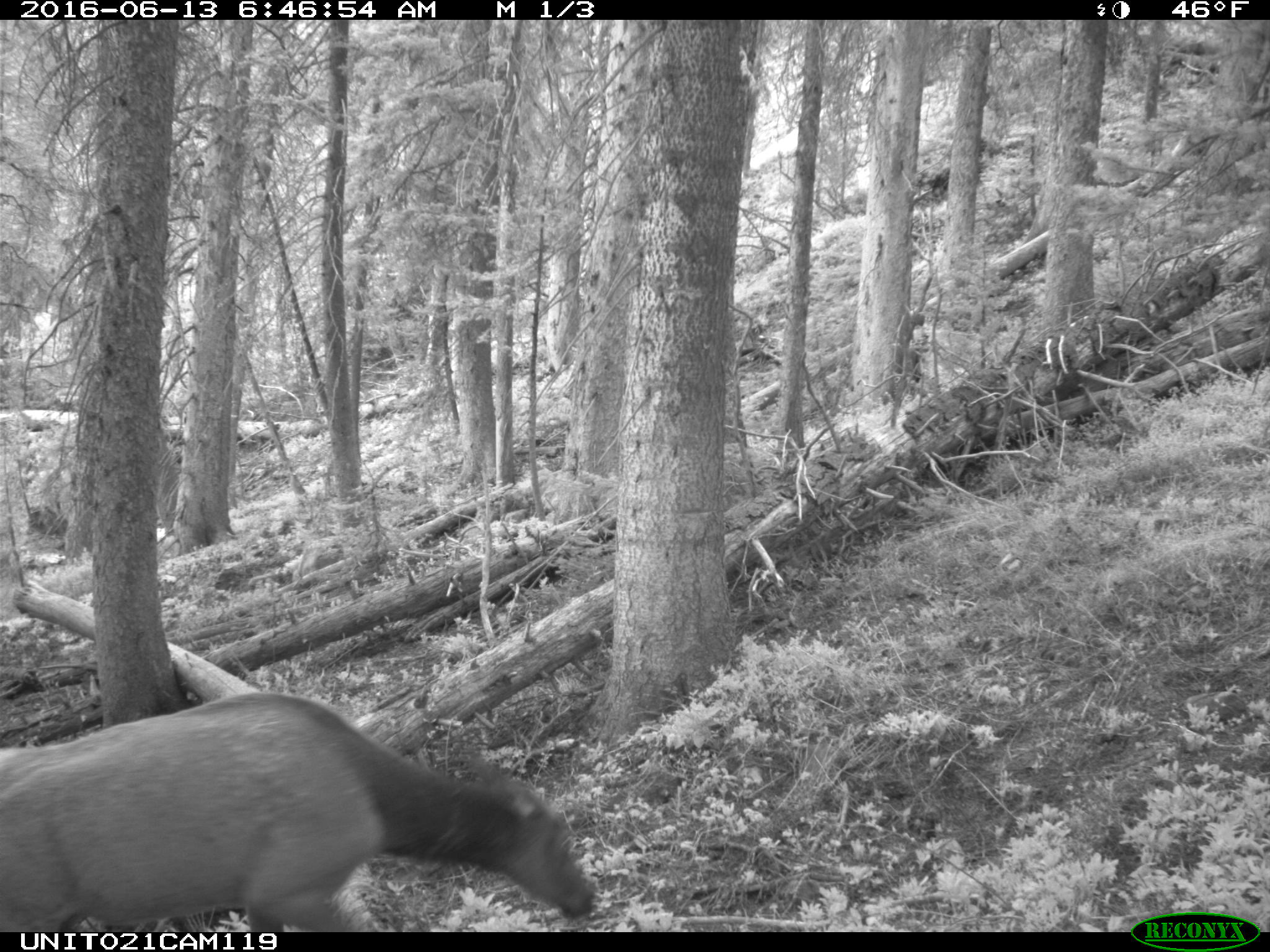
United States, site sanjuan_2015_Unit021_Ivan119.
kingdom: Animalia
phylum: Chordata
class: Mammalia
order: Artiodactyla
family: Cervidae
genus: Cervus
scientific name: Cervus elaphus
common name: red deer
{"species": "Cervus elaphus (red deer)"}